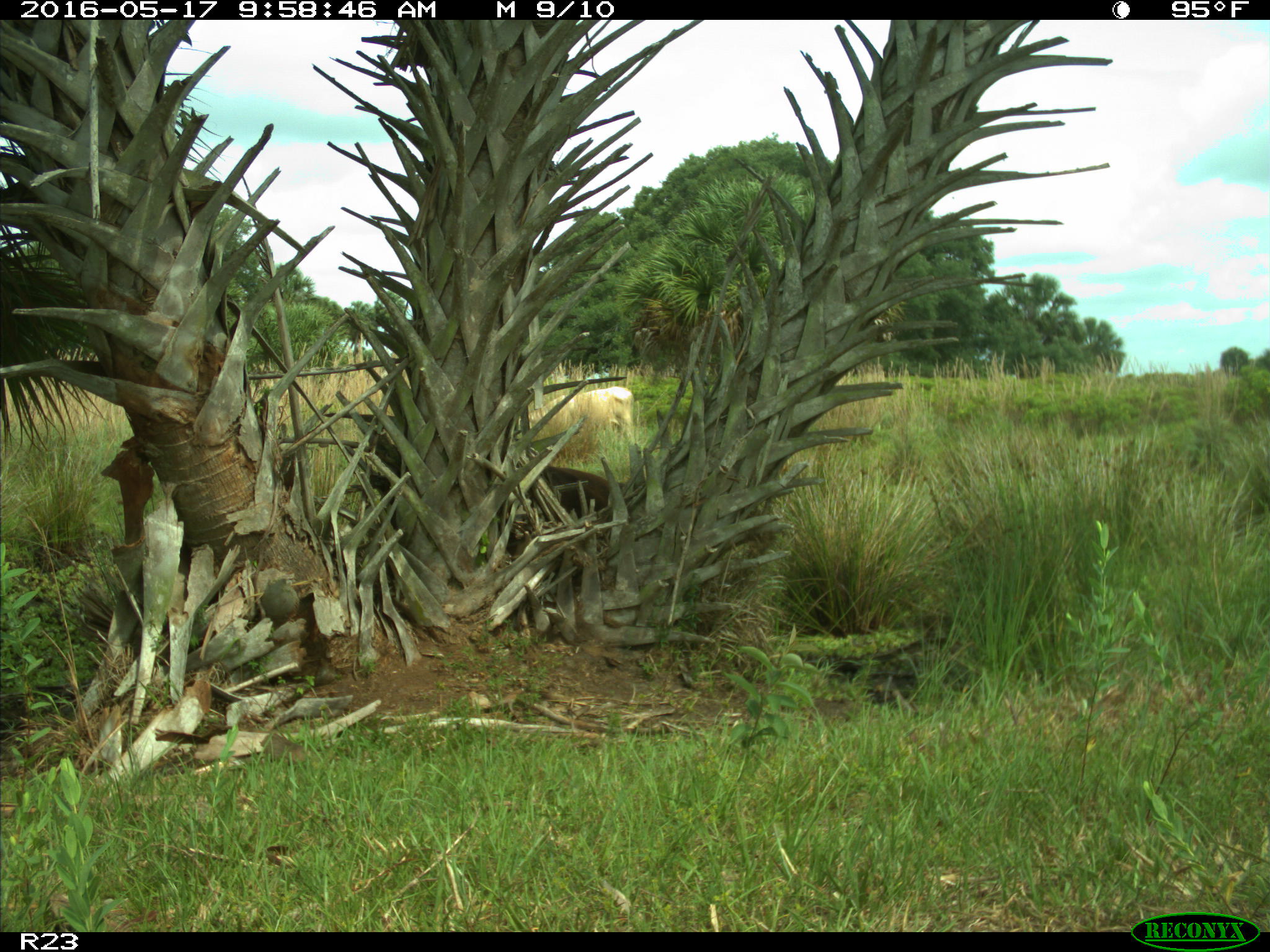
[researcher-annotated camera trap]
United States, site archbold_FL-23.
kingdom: Animalia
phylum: Chordata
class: Mammalia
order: Artiodactyla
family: Bovidae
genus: Bos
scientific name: Bos taurus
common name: domestic cow